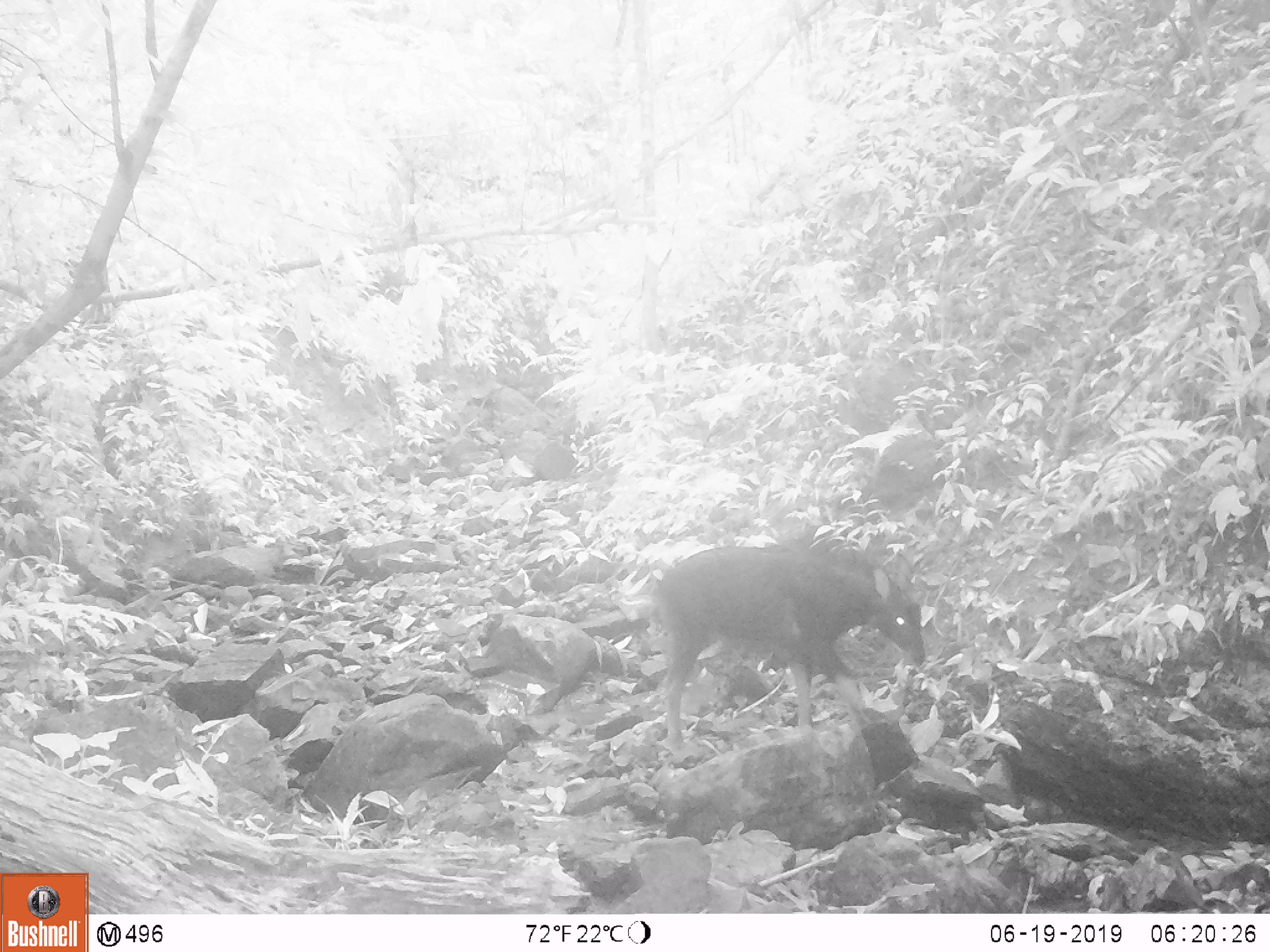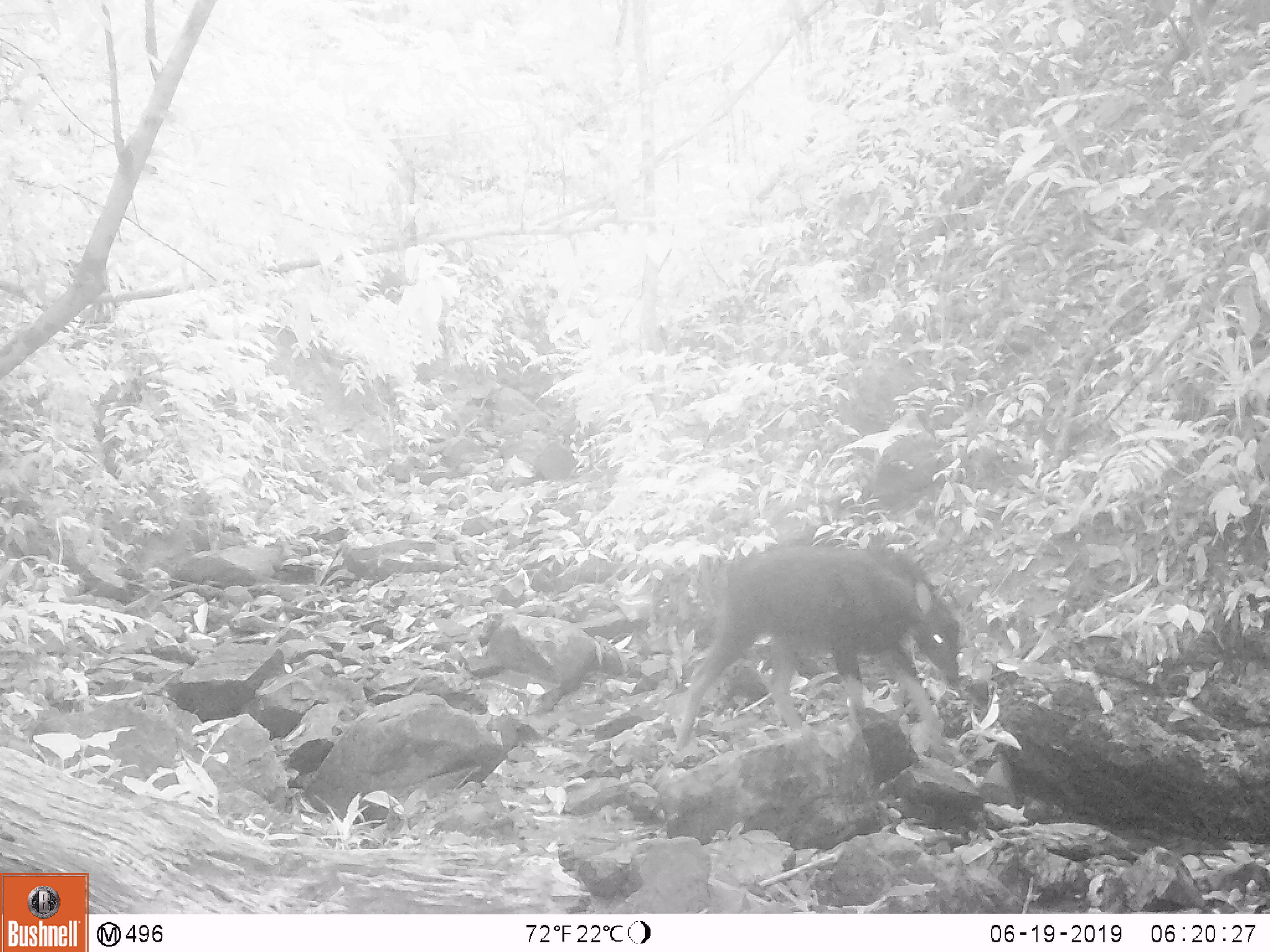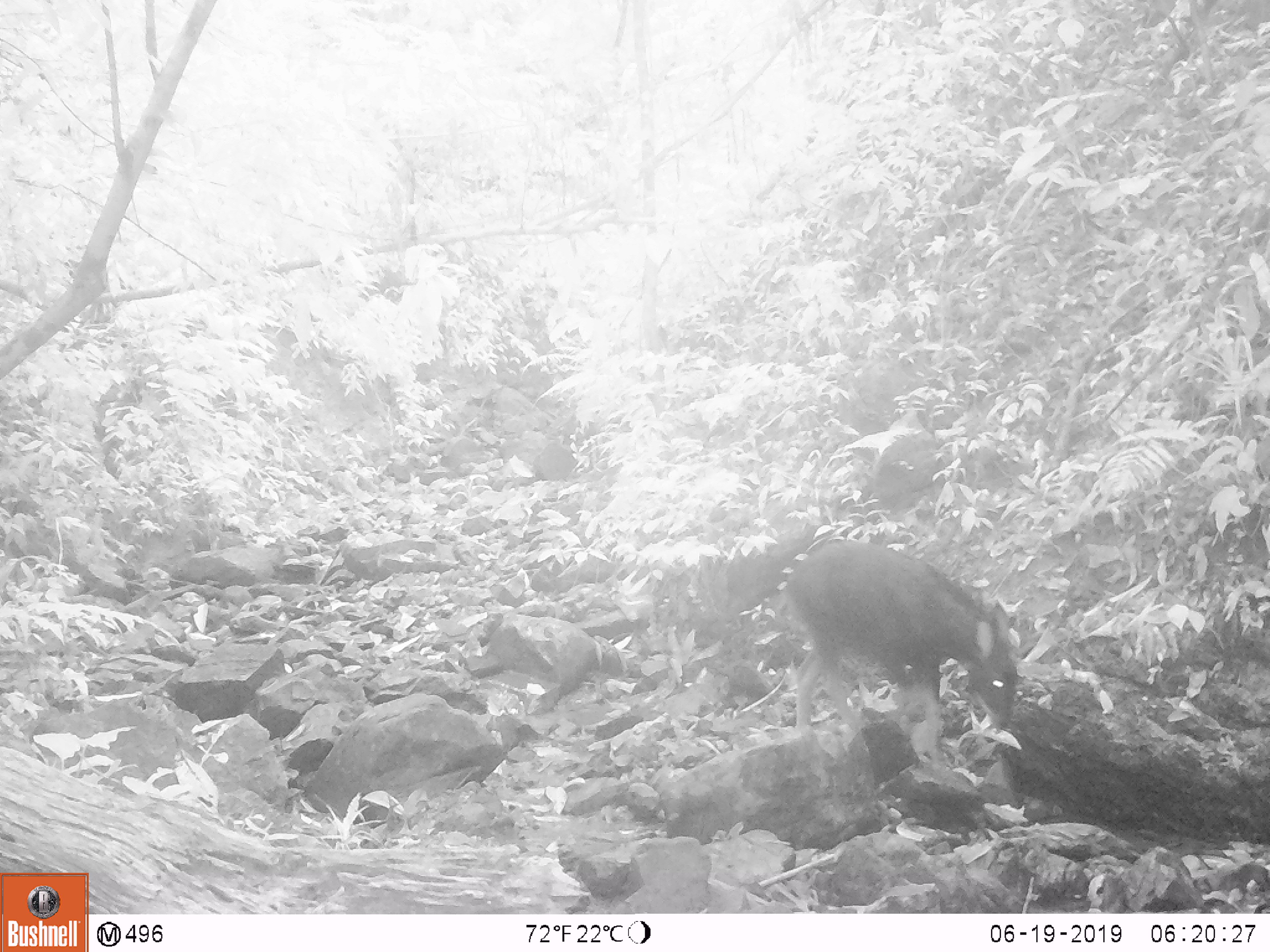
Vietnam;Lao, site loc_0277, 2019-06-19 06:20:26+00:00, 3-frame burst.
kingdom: Animalia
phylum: Chordata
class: Mammalia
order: Artiodactyla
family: Bovidae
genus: Capricornis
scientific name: Capricornis sumatraensis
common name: chinese serow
Chinese serow (Capricornis sumatraensis). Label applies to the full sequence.